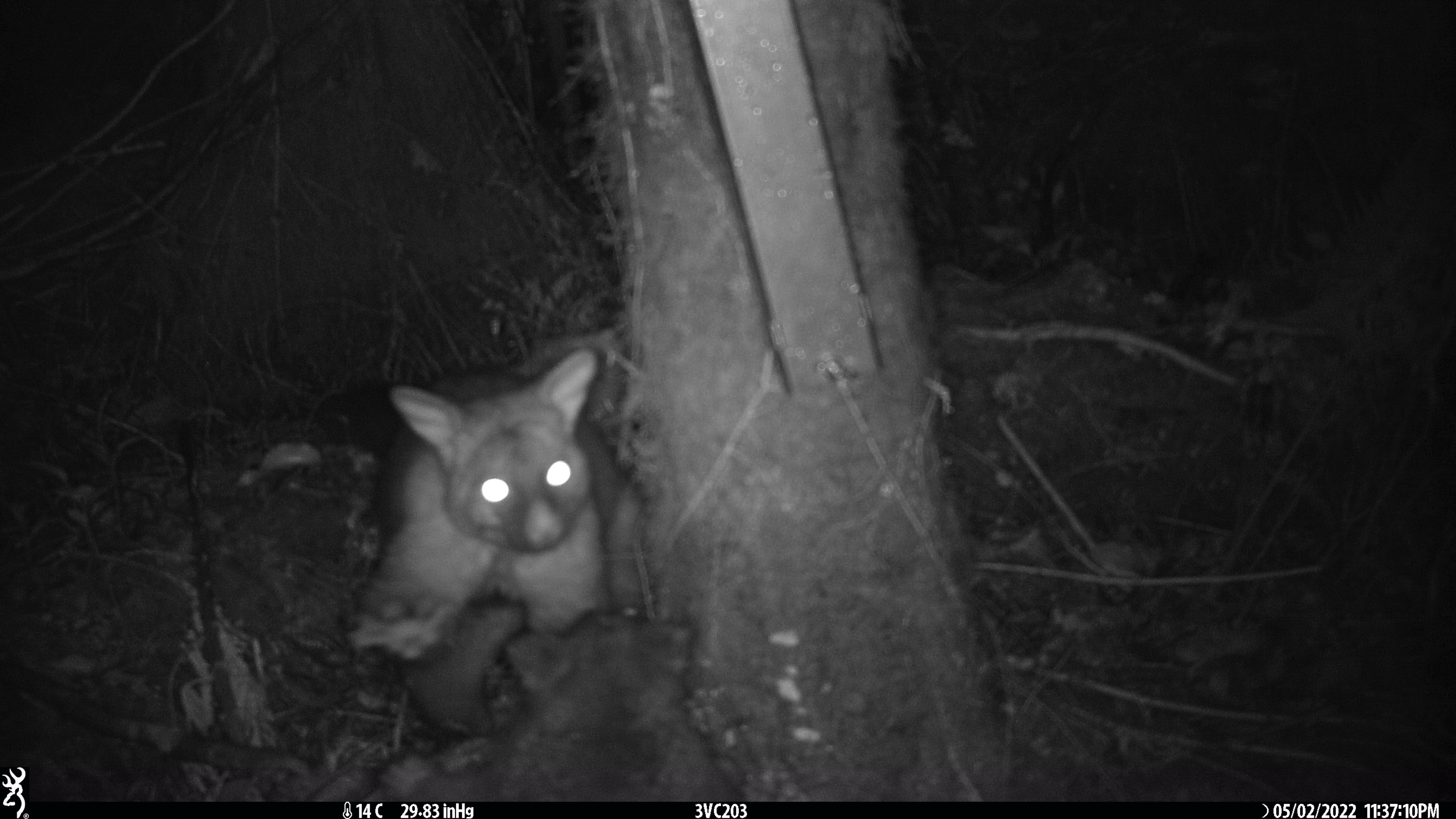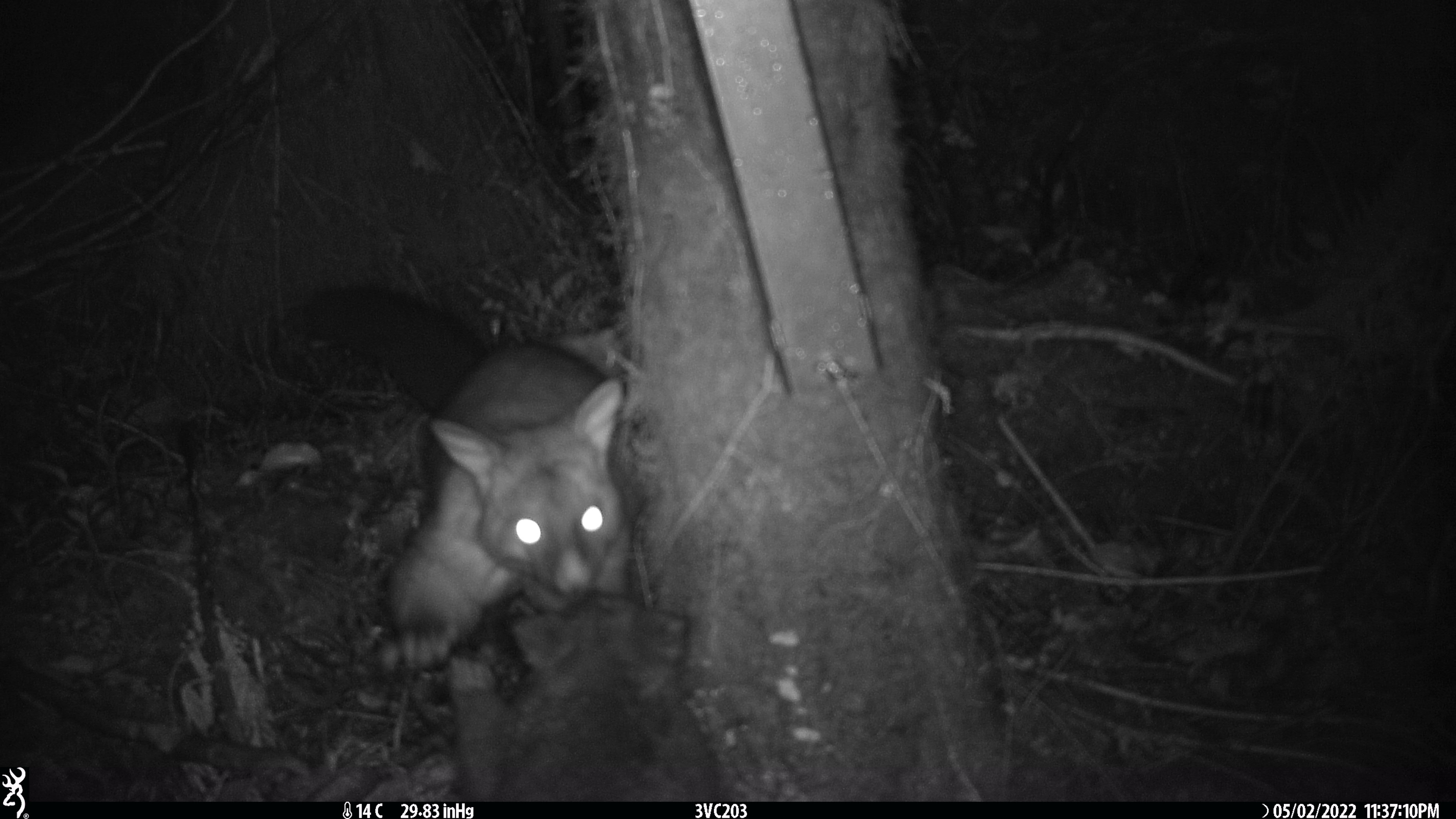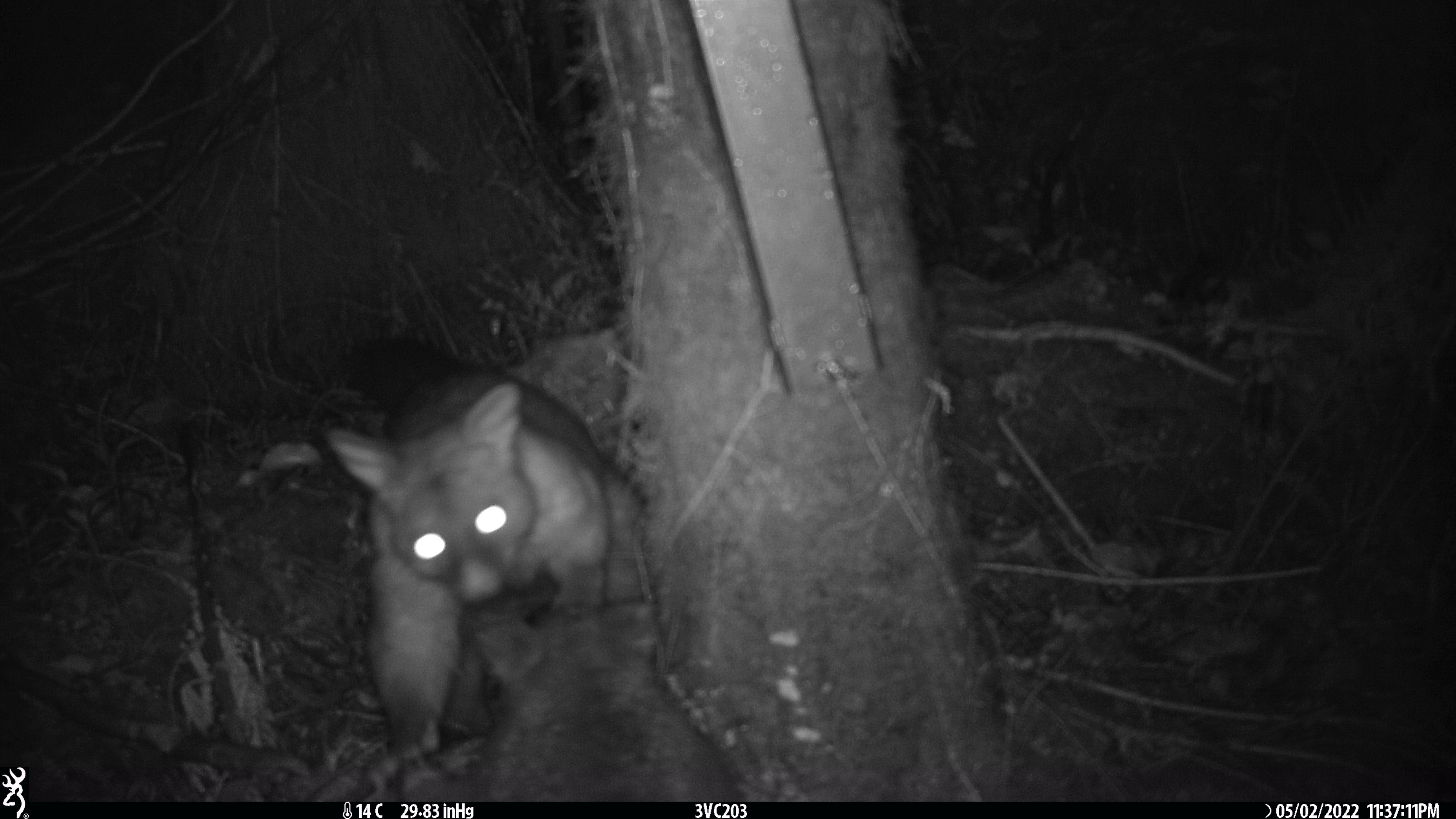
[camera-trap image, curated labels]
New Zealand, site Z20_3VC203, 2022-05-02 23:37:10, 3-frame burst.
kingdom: Animalia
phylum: Chordata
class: Mammalia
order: Diprotodontia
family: Phalangeridae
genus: Trichosurus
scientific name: Trichosurus vulpecula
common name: common brushtail possum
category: possum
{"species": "possum (common brushtail possum) (Trichosurus vulpecula)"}